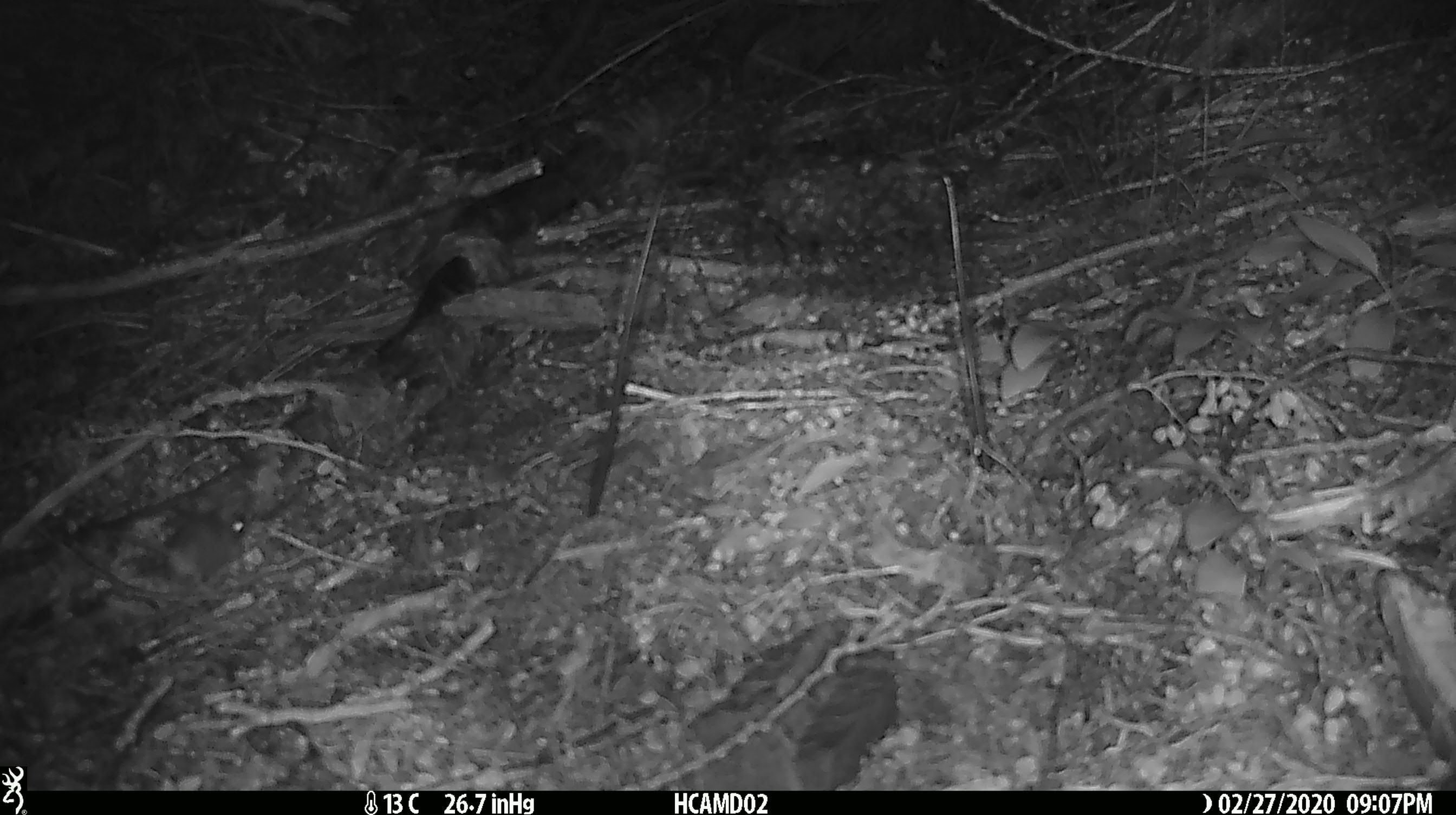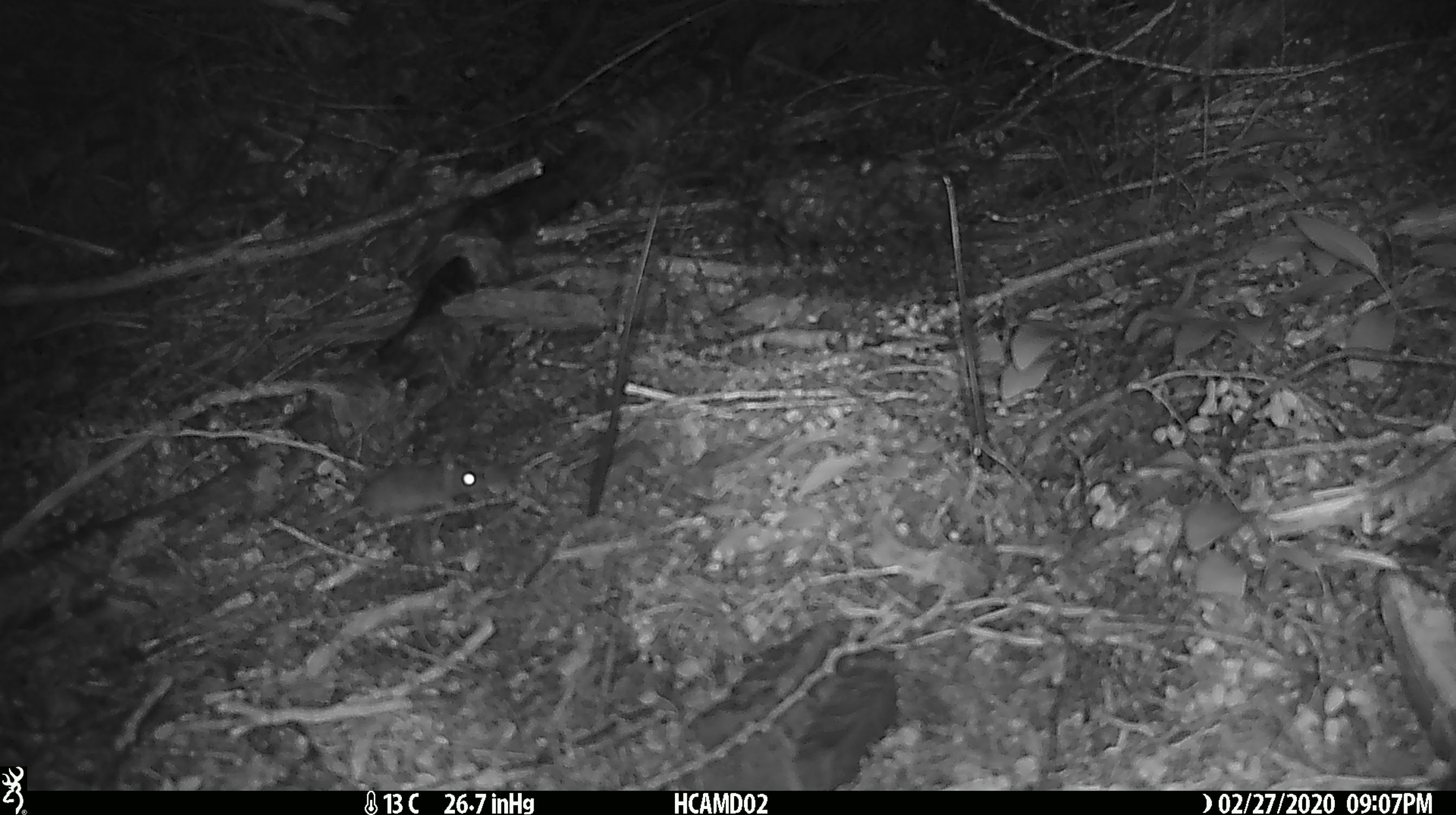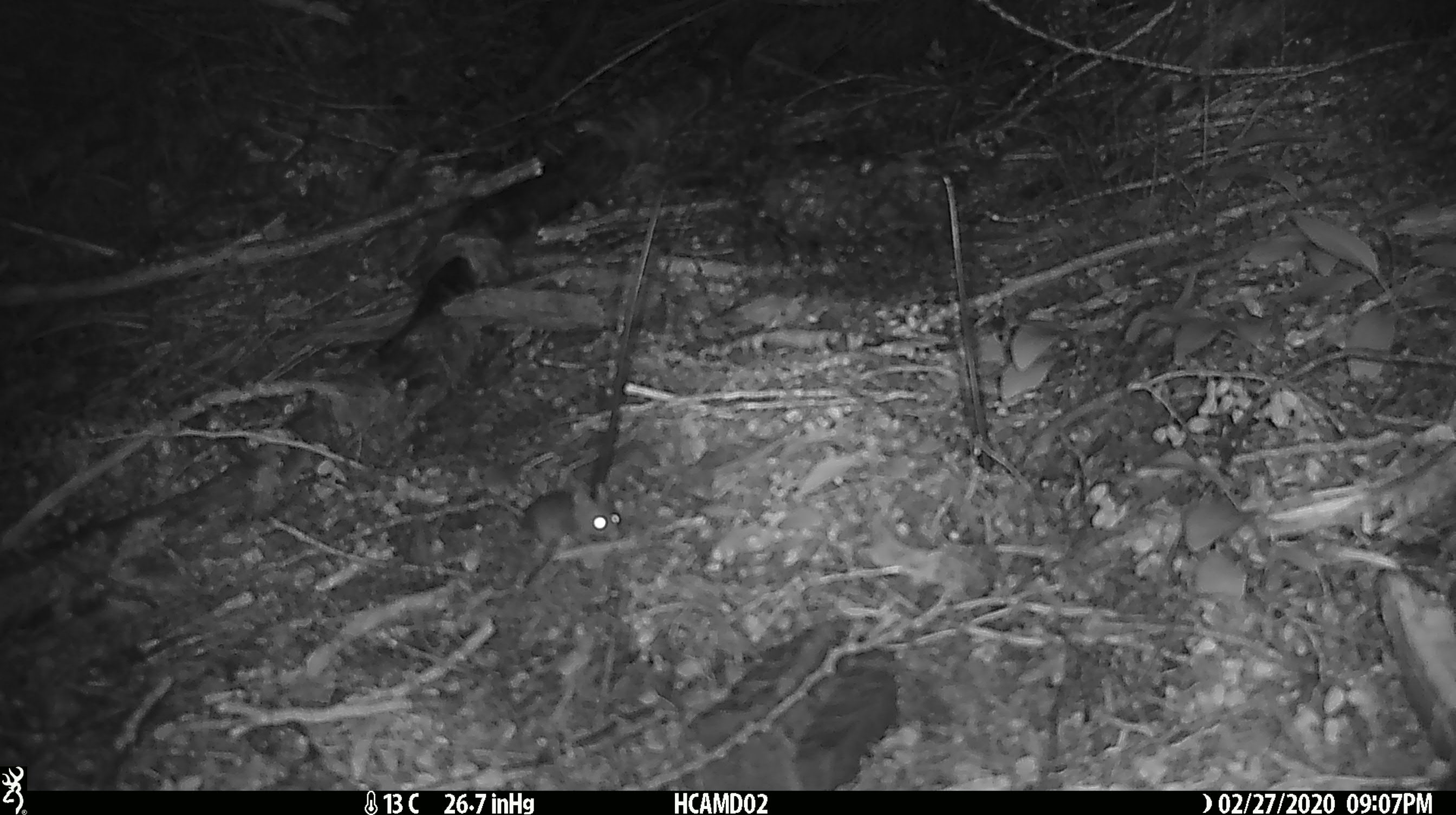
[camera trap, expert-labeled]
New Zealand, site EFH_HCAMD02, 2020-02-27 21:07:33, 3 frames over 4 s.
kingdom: Animalia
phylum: Chordata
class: Mammalia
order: Rodentia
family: Muridae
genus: Mus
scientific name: Mus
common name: mouse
Mouse (Mus).